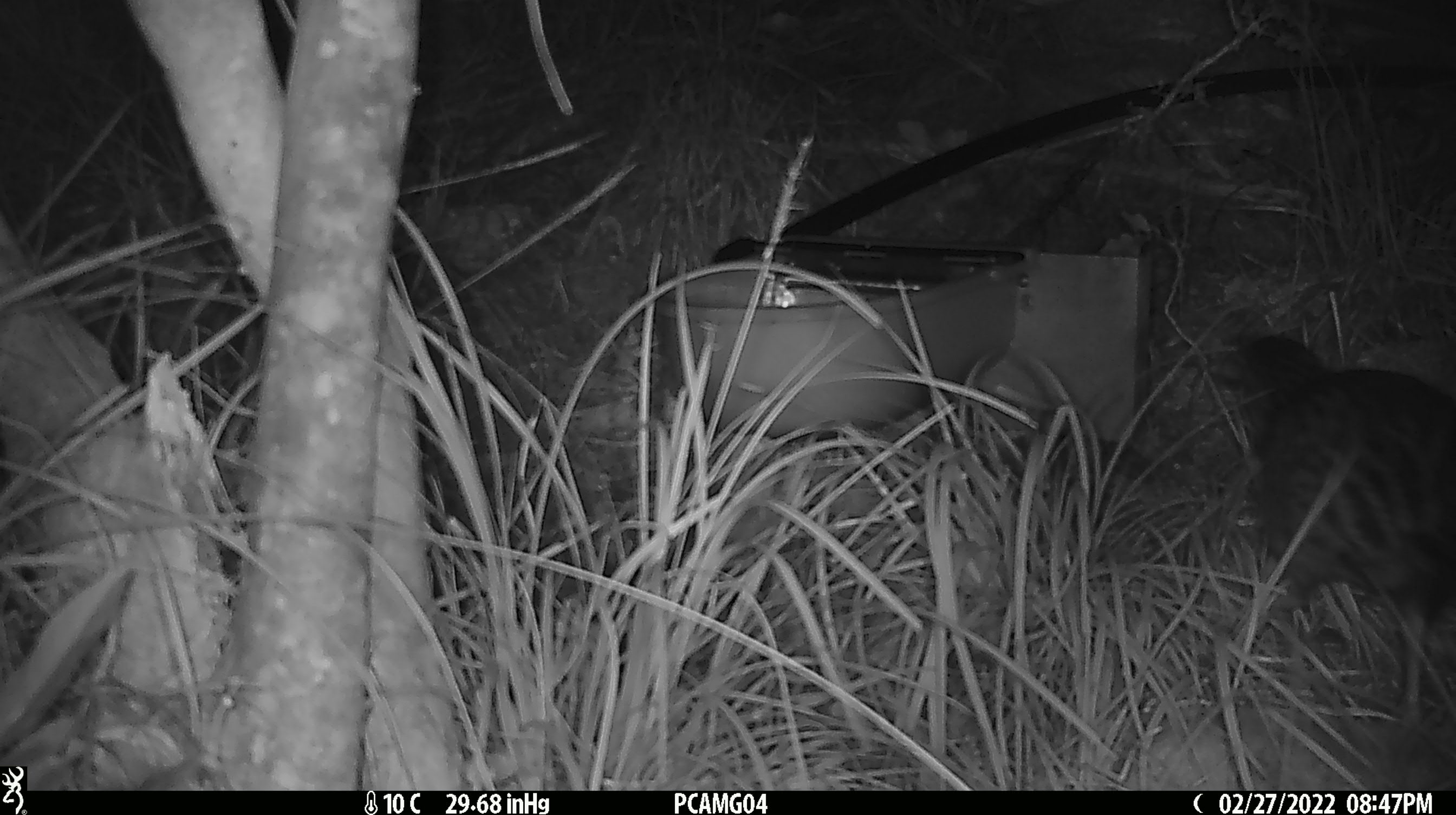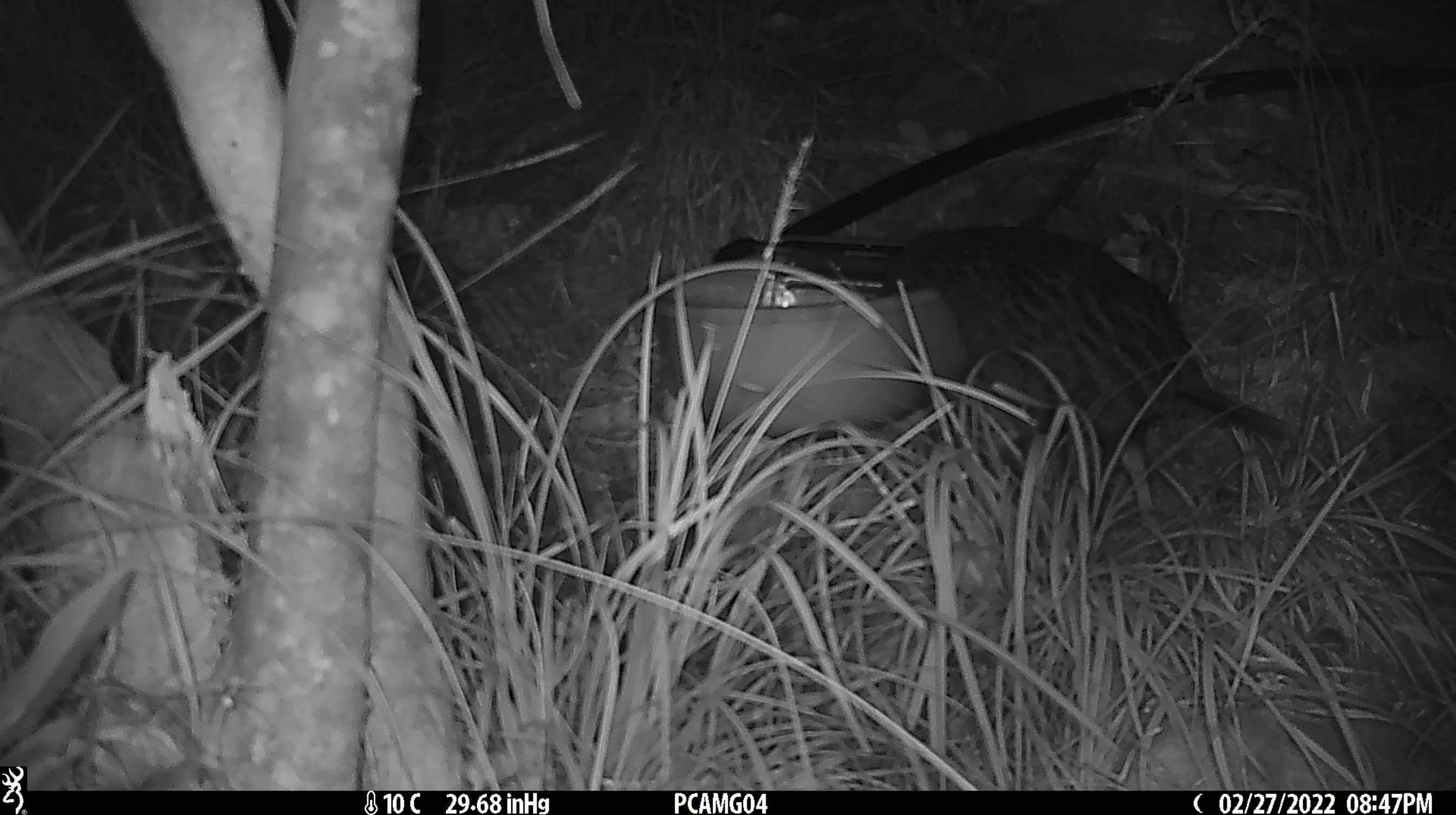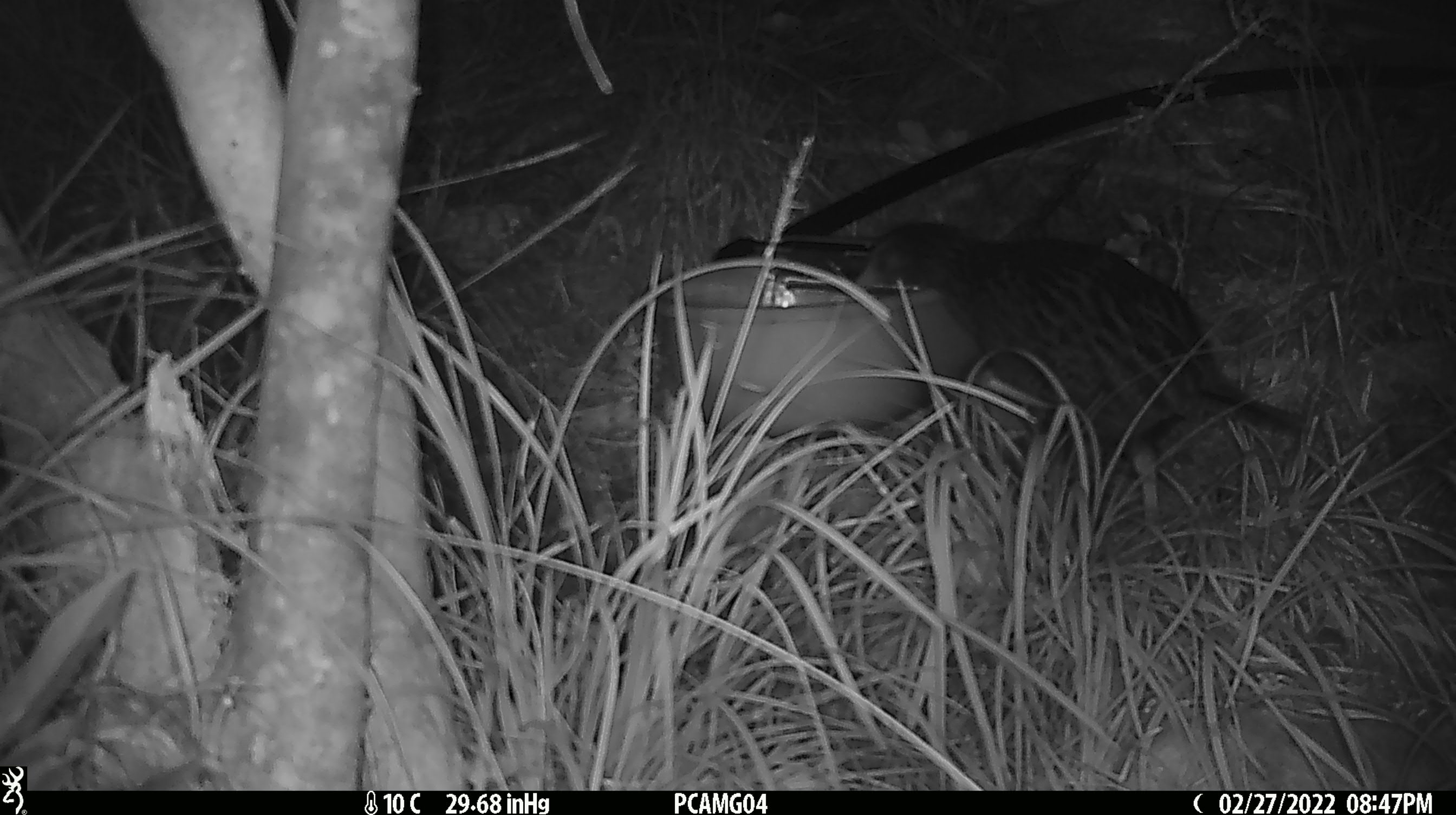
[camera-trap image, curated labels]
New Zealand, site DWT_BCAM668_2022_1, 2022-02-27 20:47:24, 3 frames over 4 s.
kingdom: Animalia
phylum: Chordata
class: Aves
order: Gruiformes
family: Rallidae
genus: Gallirallus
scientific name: Gallirallus australis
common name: weka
Weka (Gallirallus australis).